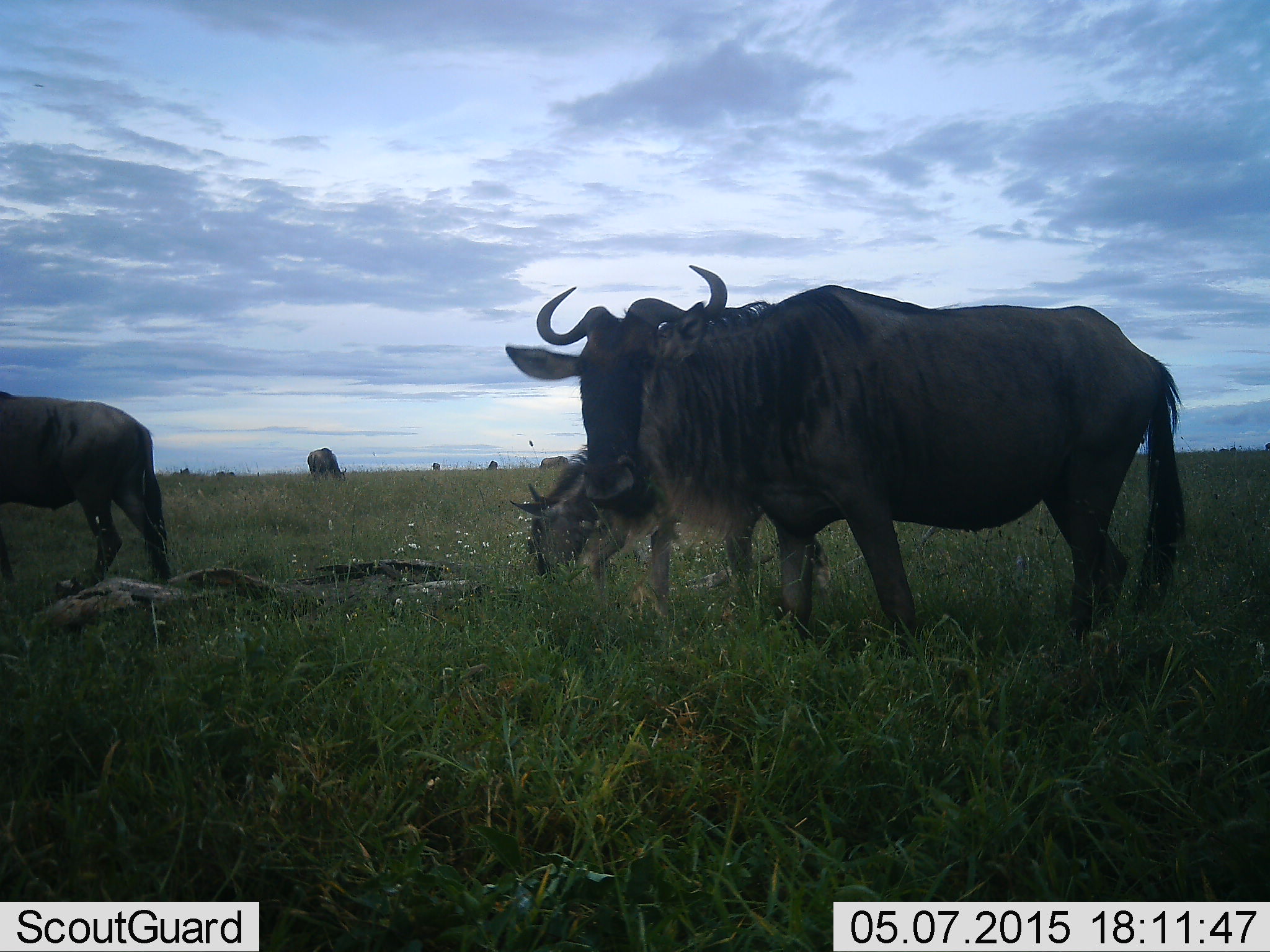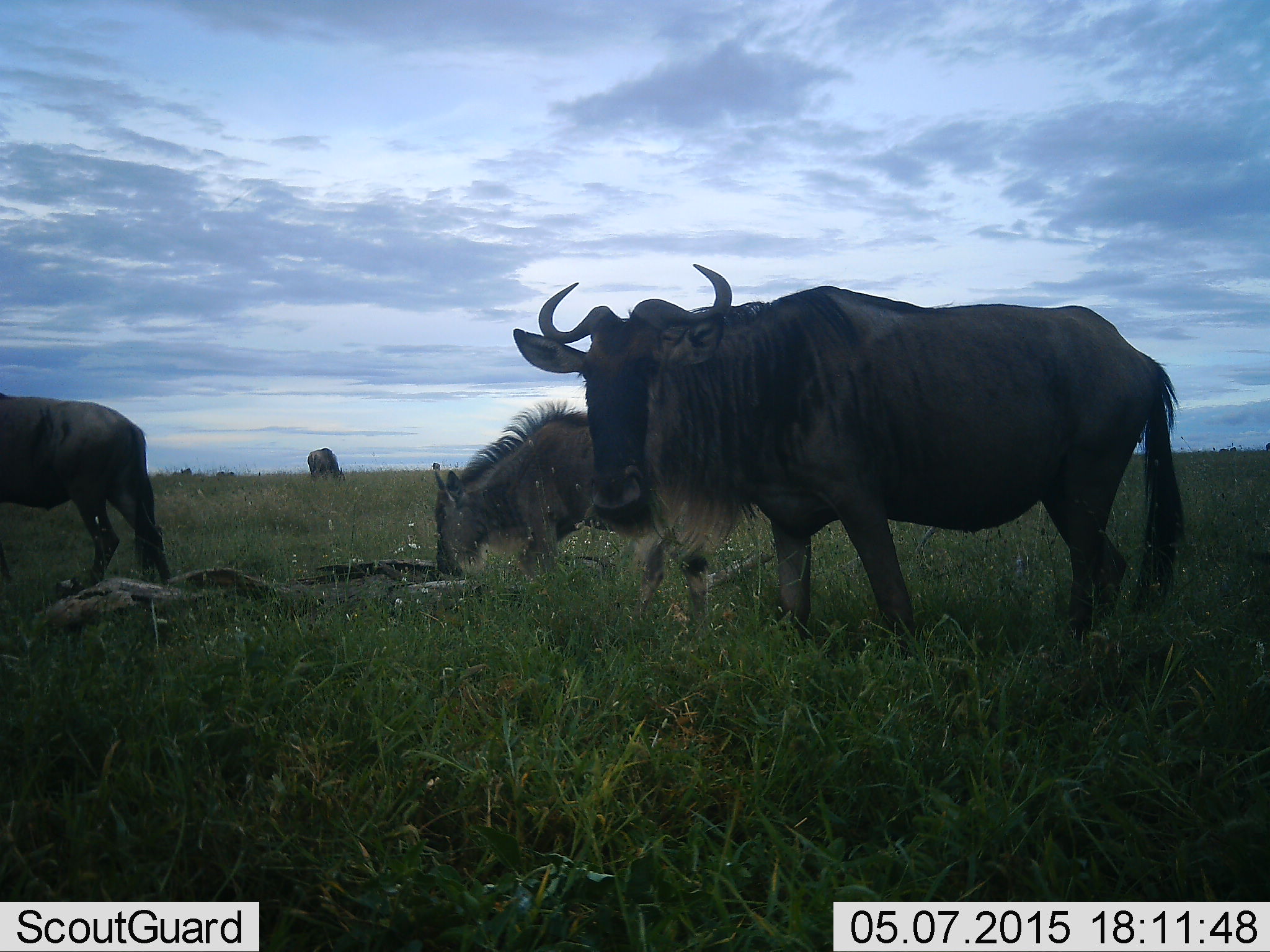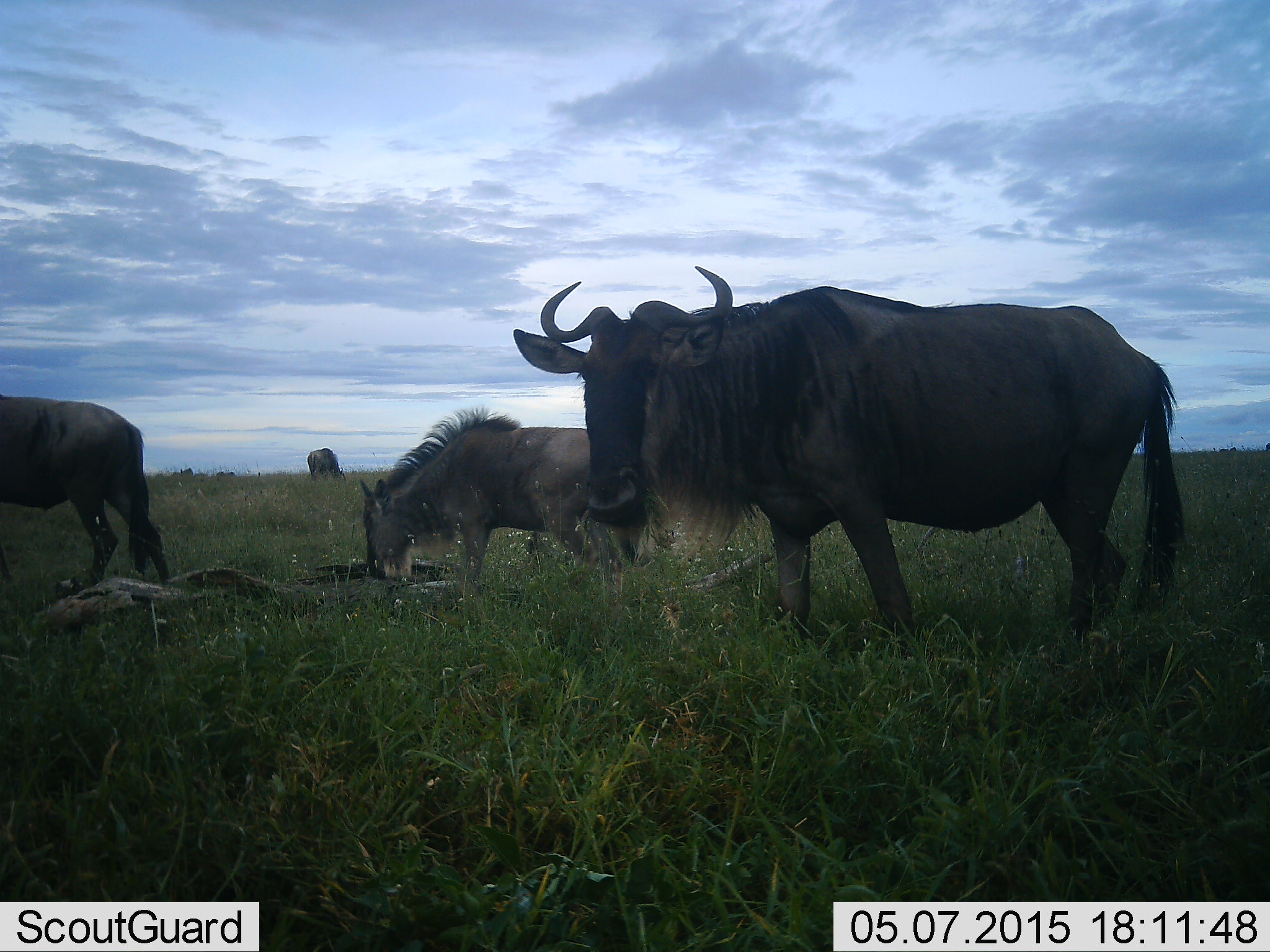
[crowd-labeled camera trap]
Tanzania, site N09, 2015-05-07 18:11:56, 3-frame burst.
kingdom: Animalia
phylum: Chordata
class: Mammalia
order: Artiodactyla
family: Bovidae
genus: Connochaetes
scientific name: Connochaetes taurinus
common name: blue wildebeest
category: wildebeest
Wildebeest (blue wildebeest) (Connochaetes taurinus), count 4. Behavior (volunteer vote fractions): standing 90%, resting 0%, moving 30%, interacting 0%. Young present (vote fraction): 60%. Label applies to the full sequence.